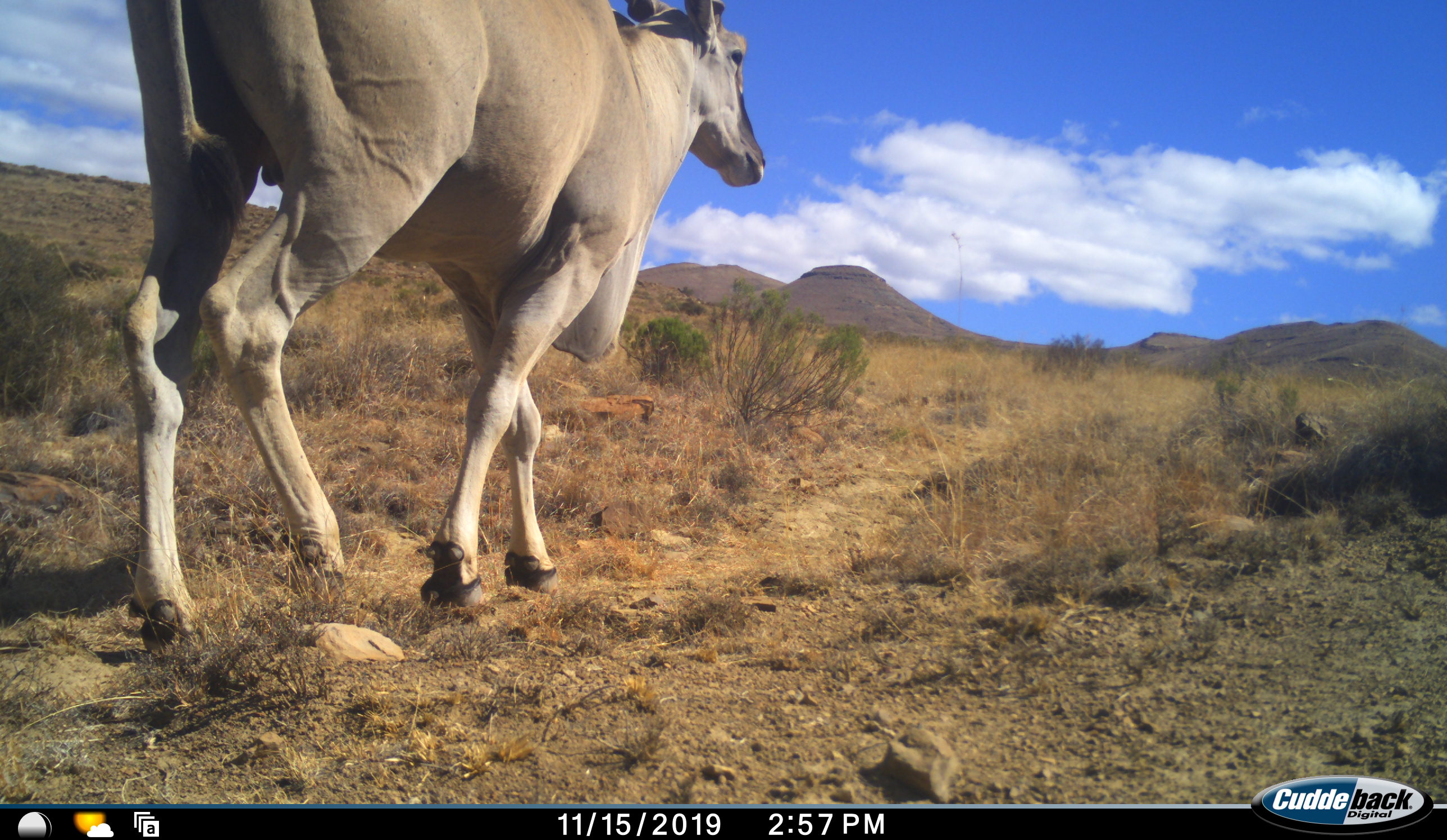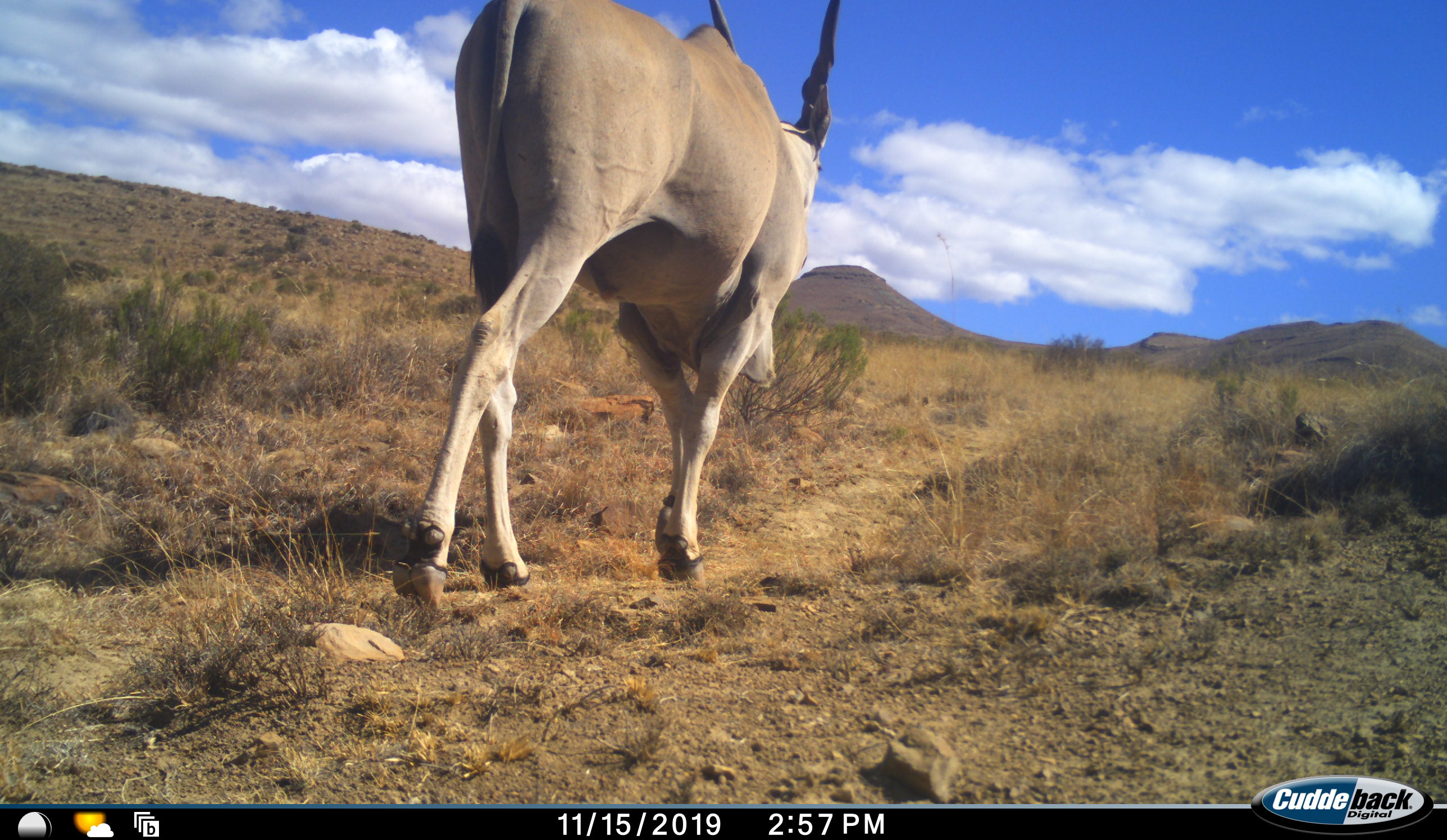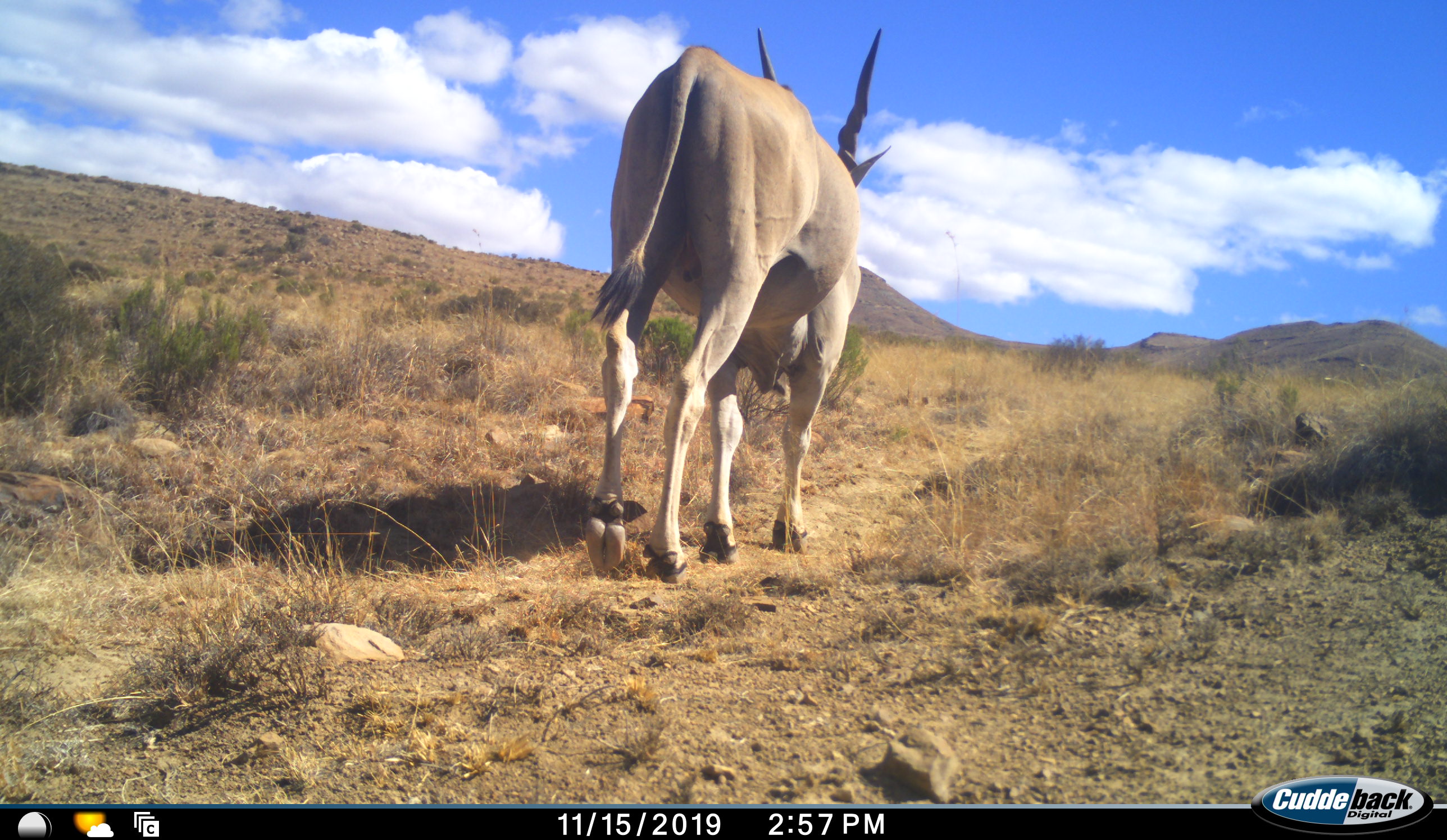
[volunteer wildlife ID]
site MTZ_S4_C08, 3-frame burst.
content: unidentified animal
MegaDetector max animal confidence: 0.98